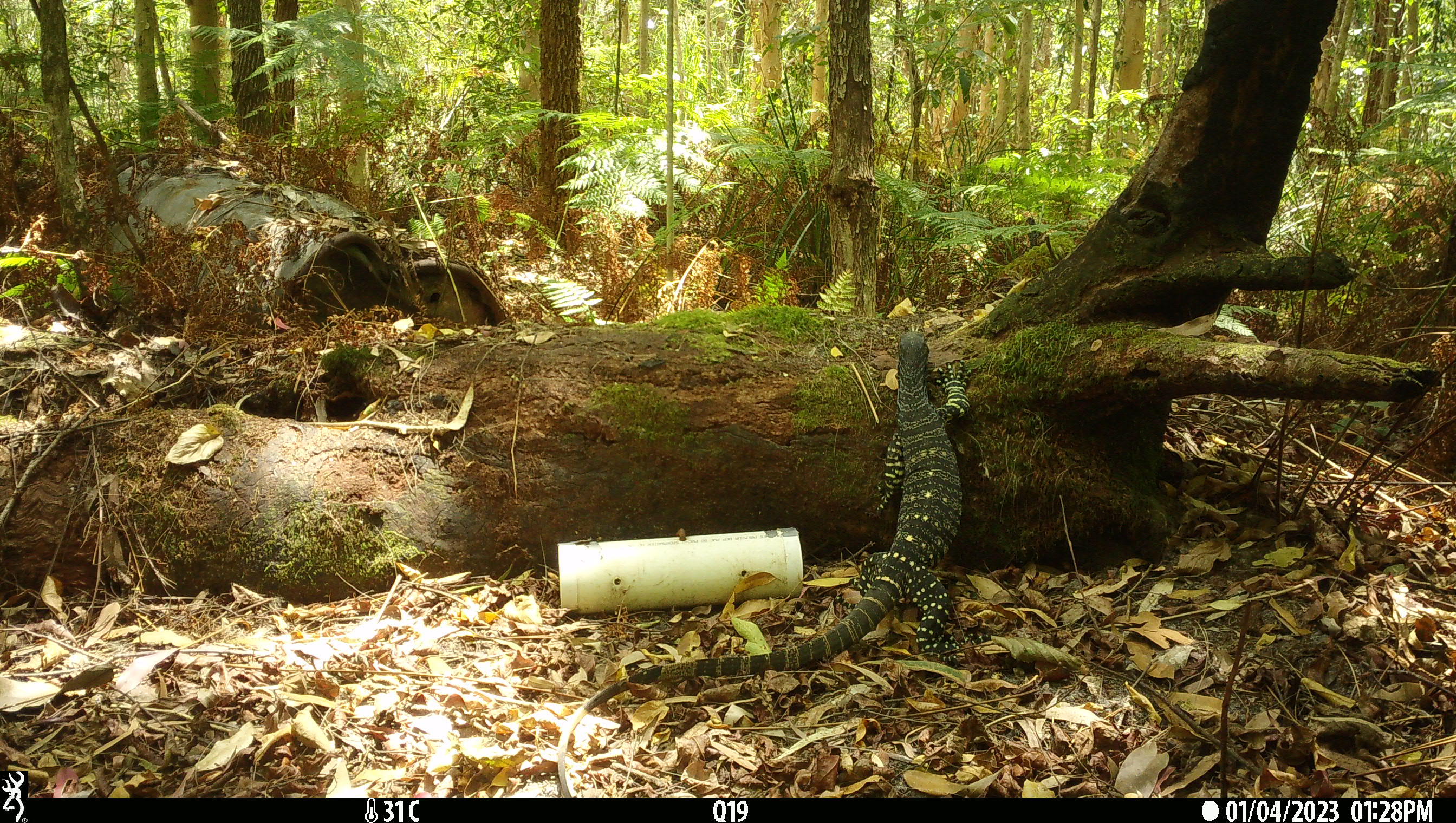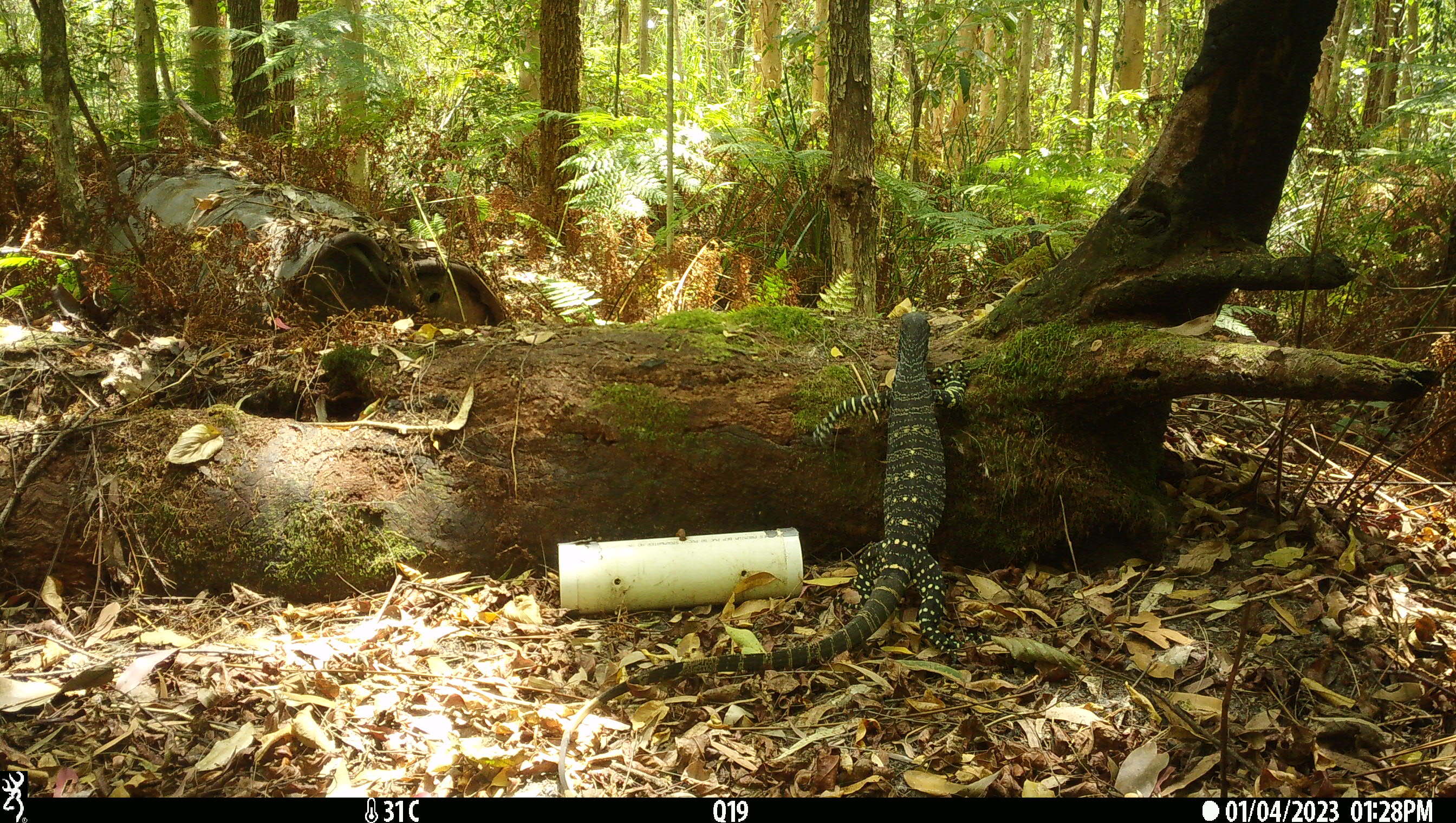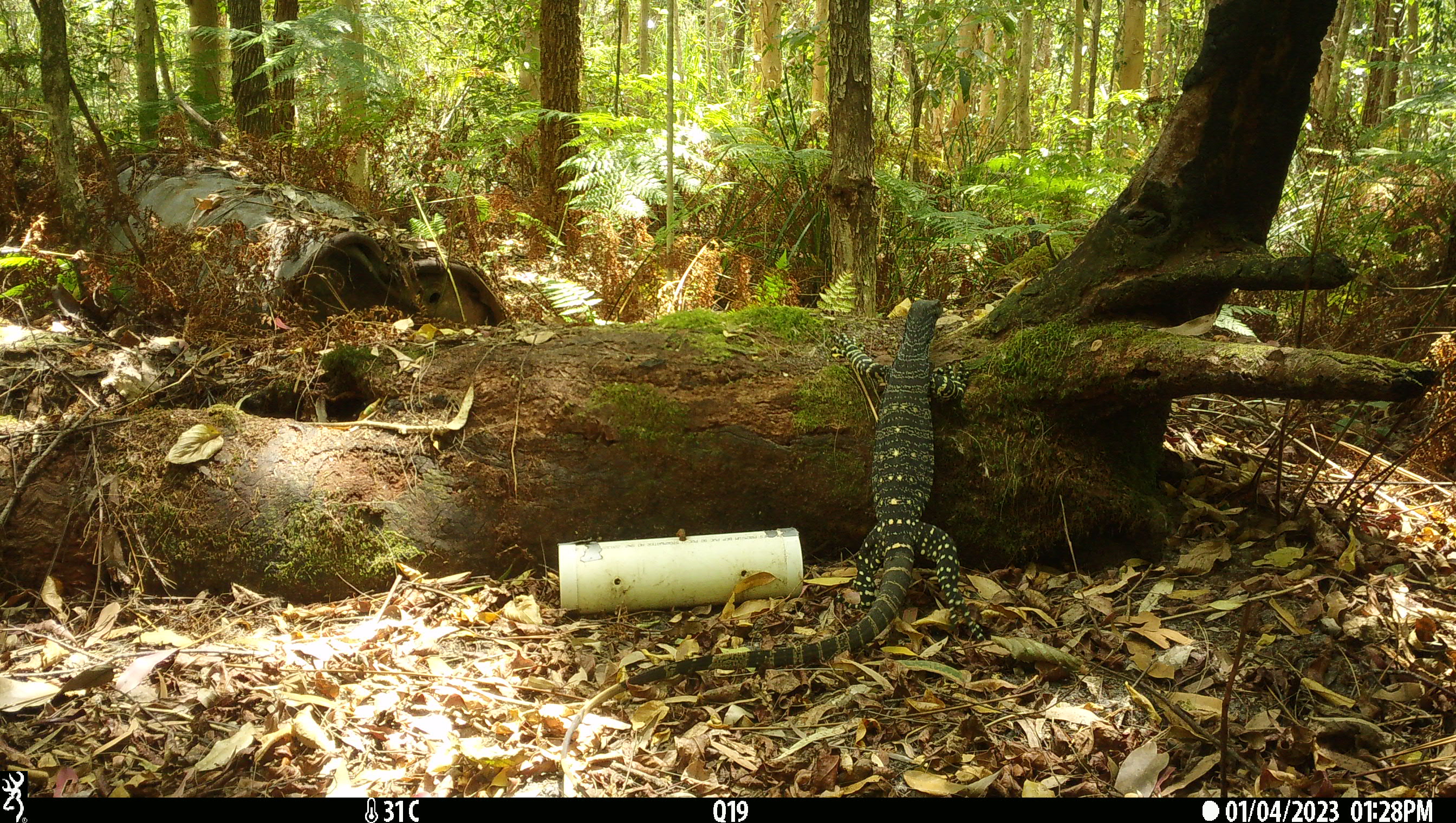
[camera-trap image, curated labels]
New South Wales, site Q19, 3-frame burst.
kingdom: Animalia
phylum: Chordata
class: Reptilia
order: Squamata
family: Varanidae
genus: Varanus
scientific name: Varanus varius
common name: lace monitor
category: goanna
Goanna (lace monitor) (Varanus varius).